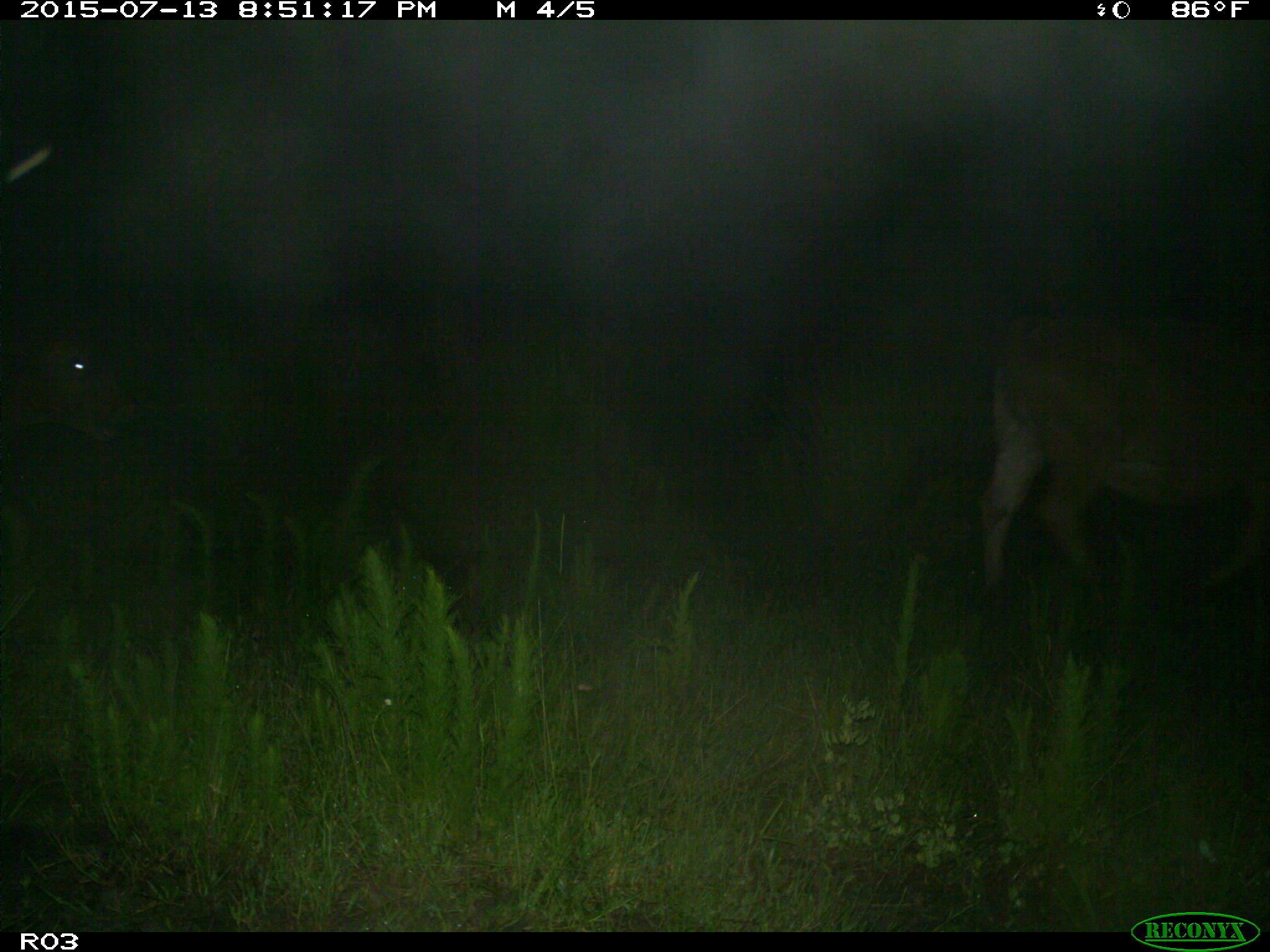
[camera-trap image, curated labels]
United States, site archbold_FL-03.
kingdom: Animalia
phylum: Chordata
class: Mammalia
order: Artiodactyla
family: Bovidae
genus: Bos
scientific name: Bos taurus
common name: domestic cow